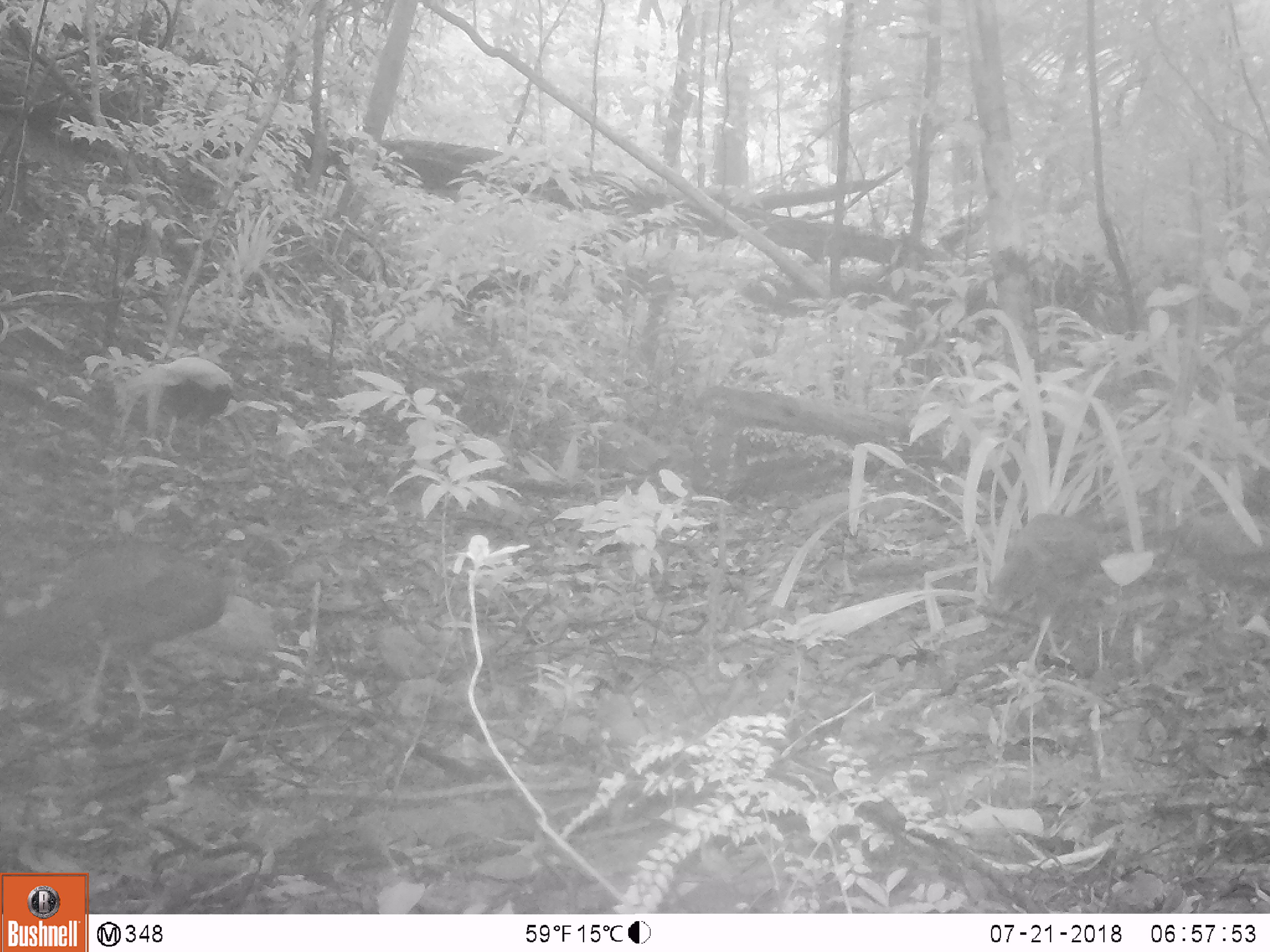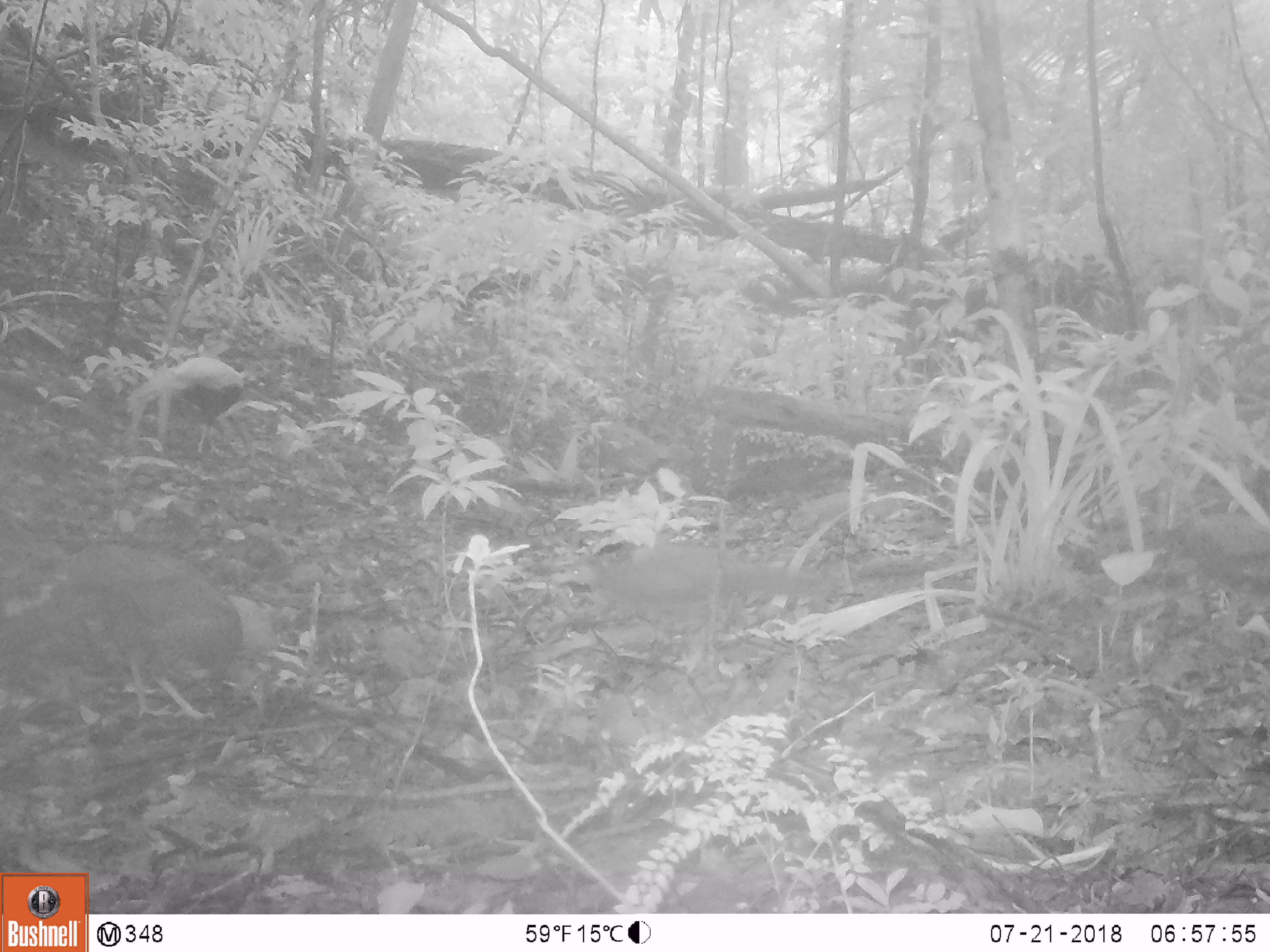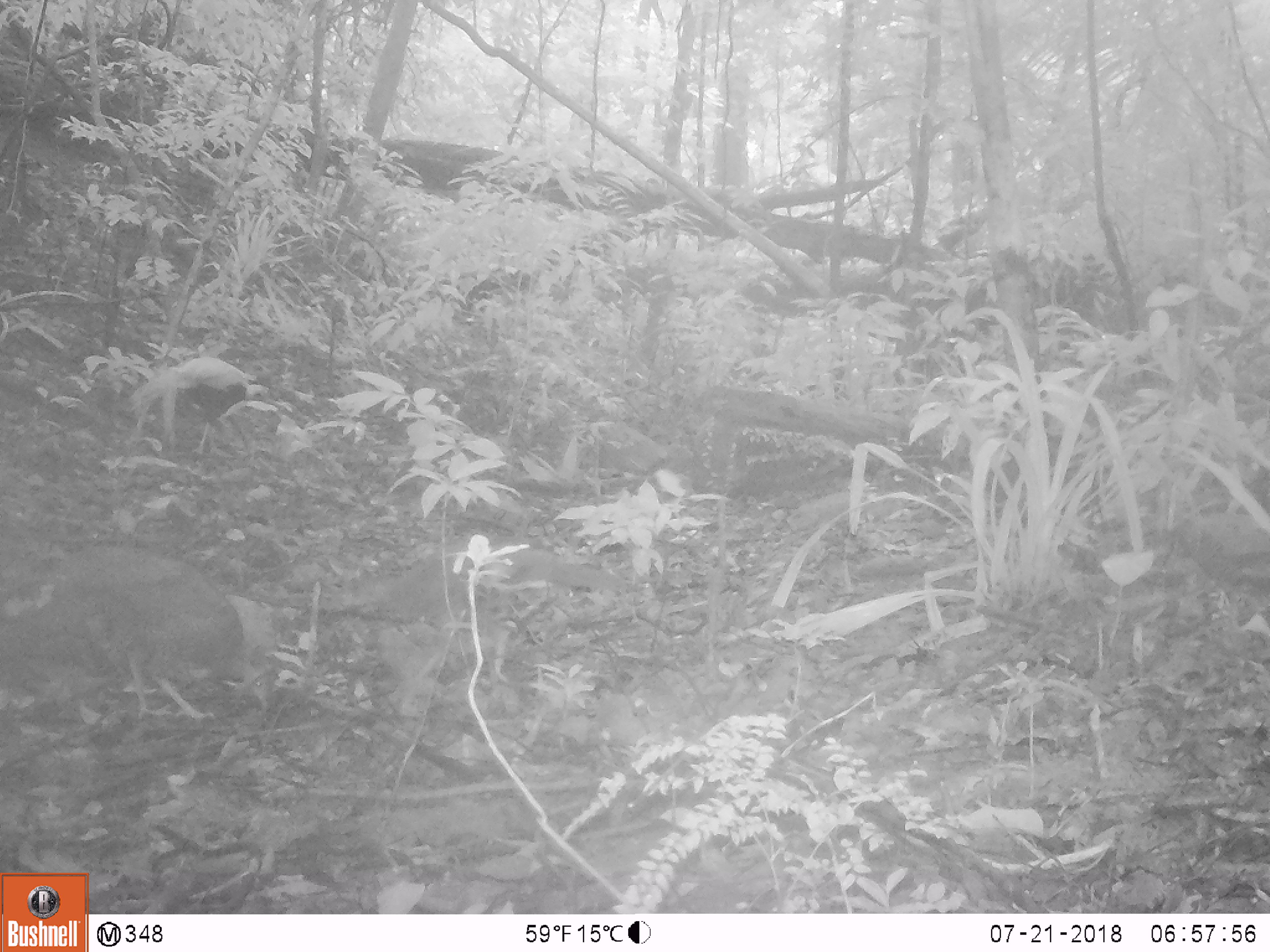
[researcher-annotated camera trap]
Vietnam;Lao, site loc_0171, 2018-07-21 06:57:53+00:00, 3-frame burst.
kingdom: Animalia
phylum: Chordata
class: Aves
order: Galliformes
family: Phasianidae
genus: Lophura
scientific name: Lophura nycthemera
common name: silver pheasant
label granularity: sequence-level